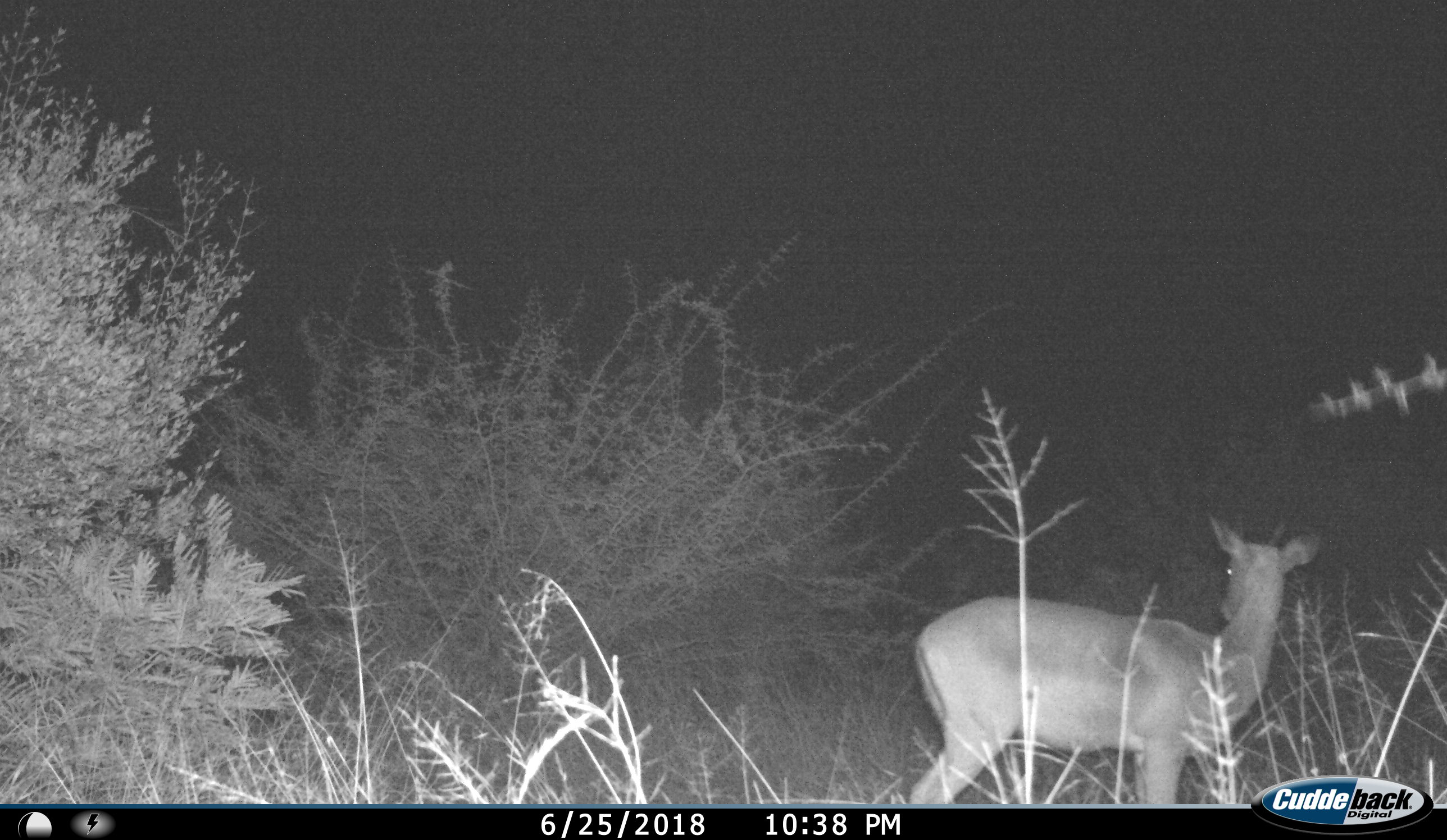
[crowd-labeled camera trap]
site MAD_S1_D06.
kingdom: Animalia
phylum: Chordata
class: Mammalia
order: Artiodactyla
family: Bovidae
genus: Aepyceros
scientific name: Aepyceros melampus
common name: impala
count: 1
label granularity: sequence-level